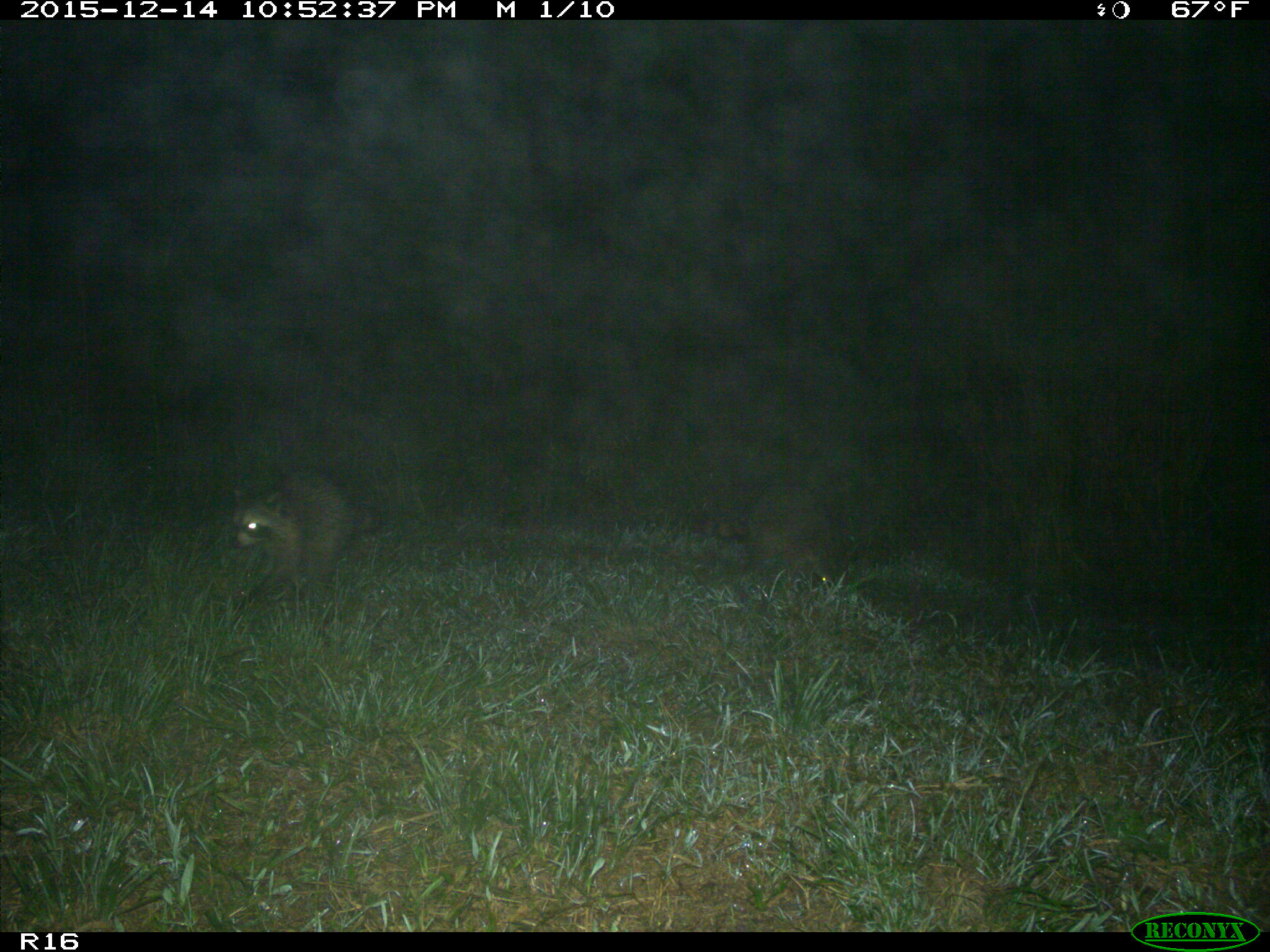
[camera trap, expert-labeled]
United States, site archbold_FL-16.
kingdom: Animalia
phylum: Chordata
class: Mammalia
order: Carnivora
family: Procyonidae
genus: Procyon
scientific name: Procyon lotor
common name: common raccoon